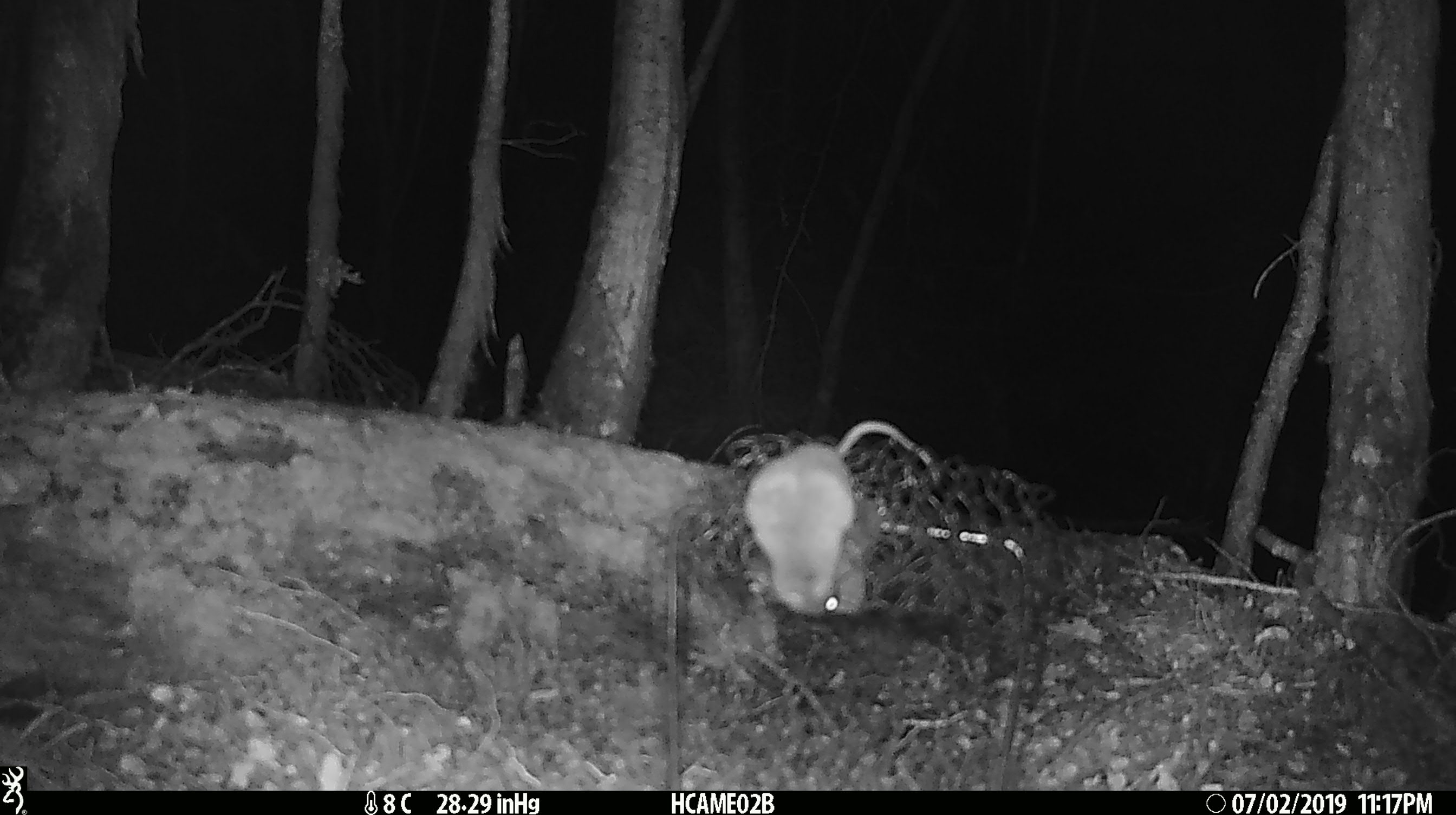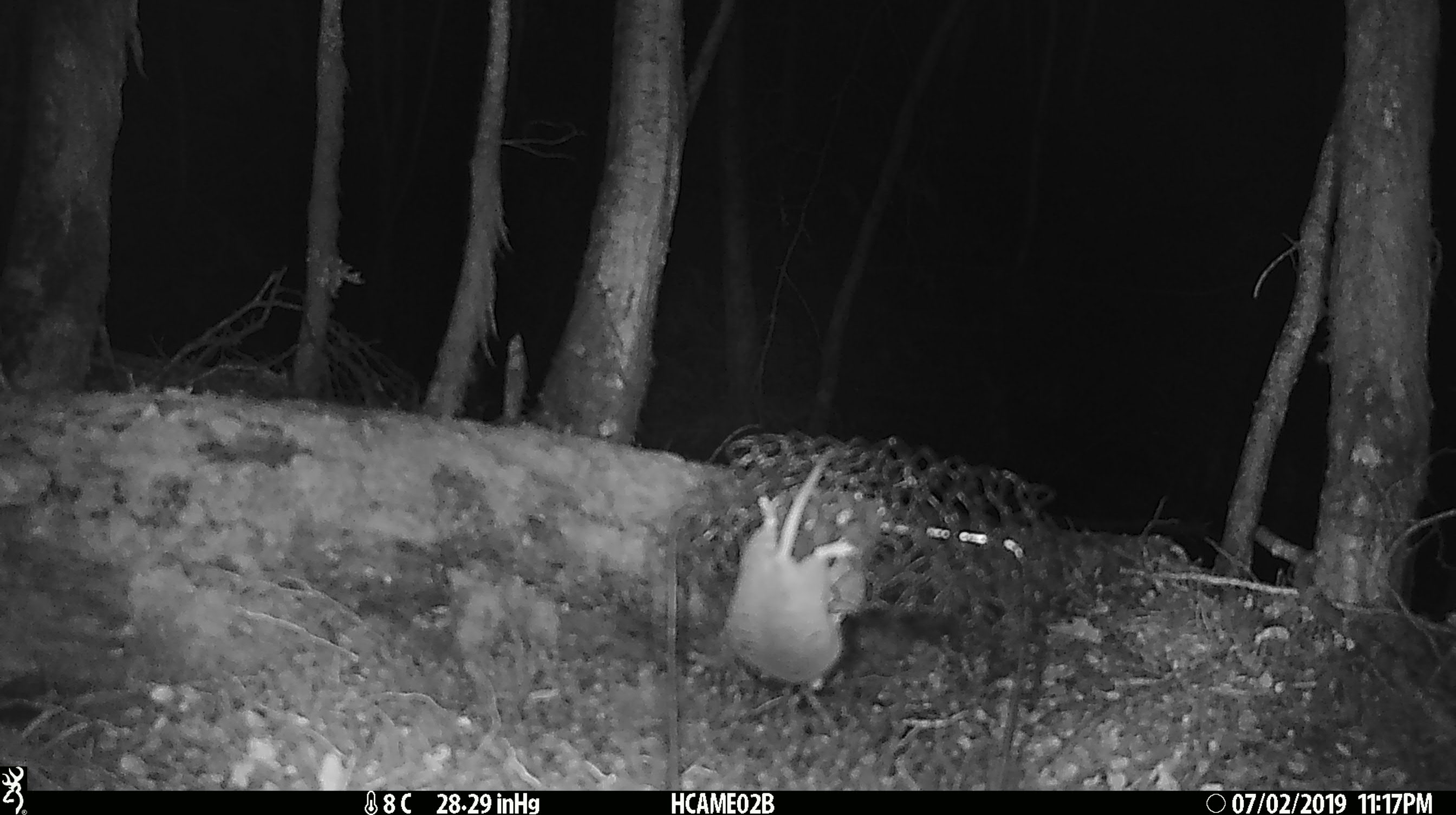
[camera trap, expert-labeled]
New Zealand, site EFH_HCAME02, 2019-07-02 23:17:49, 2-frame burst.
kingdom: Animalia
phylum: Chordata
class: Mammalia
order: Rodentia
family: Muridae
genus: Mus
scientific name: Mus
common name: mouse